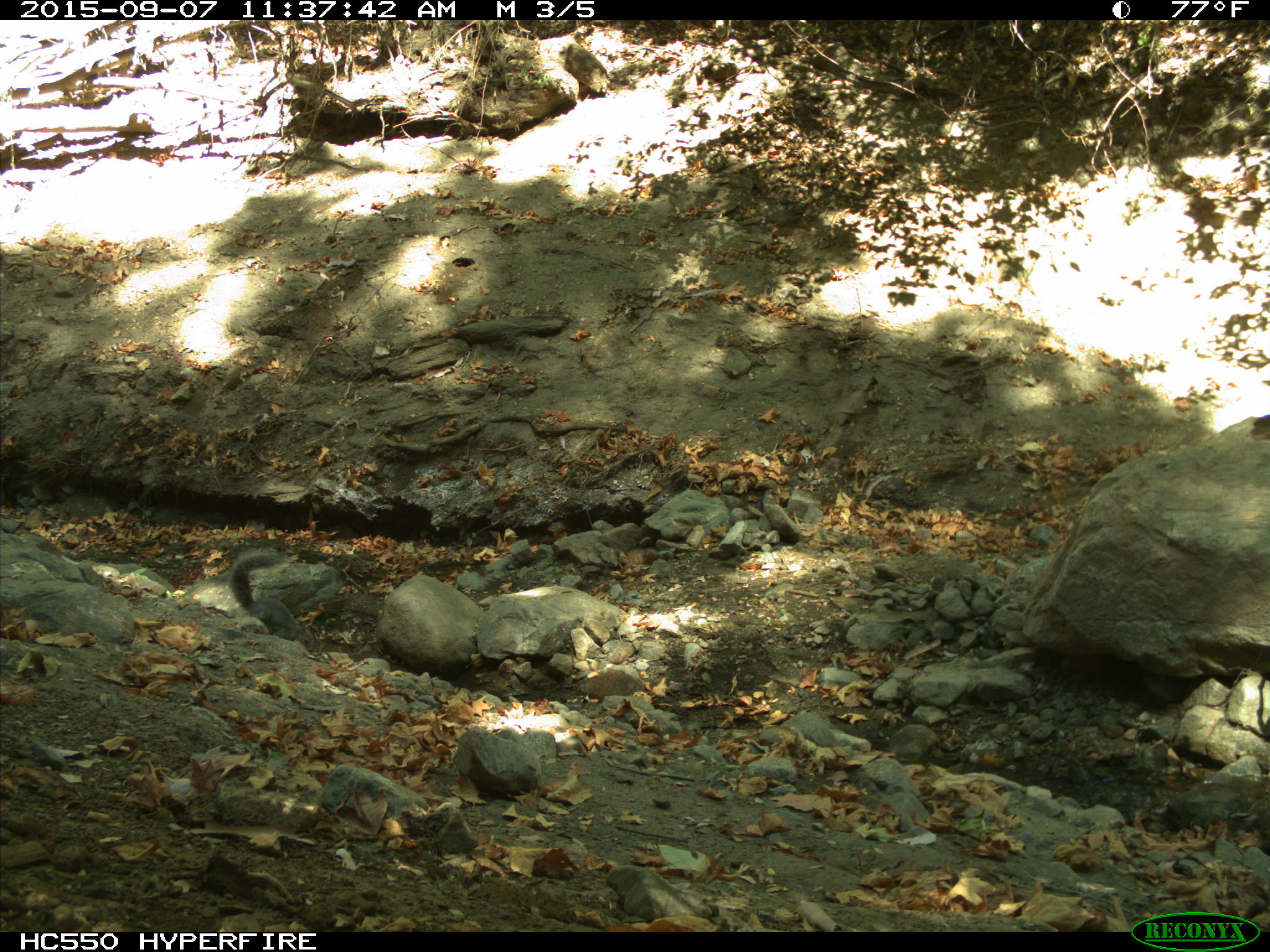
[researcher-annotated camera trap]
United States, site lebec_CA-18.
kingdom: Animalia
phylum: Chordata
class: Mammalia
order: Rodentia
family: Sciuridae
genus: Sciurus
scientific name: Sciurus carolinensis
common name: eastern gray squirrel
Sciurus carolinensis (eastern gray squirrel).